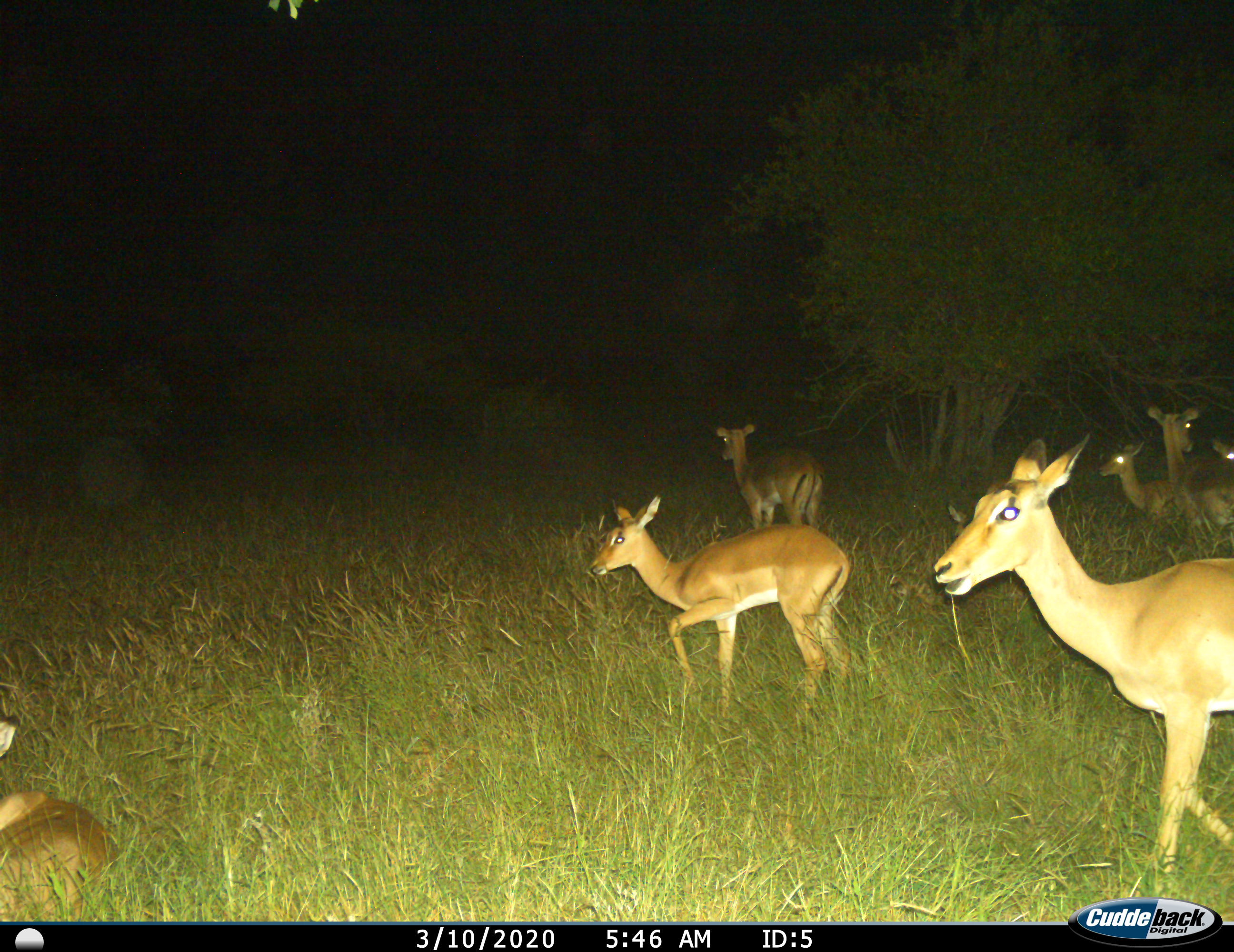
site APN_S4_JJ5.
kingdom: Animalia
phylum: Chordata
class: Mammalia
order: Artiodactyla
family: Bovidae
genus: Aepyceros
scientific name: Aepyceros melampus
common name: impala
Impala (Aepyceros melampus), count 7. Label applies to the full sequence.